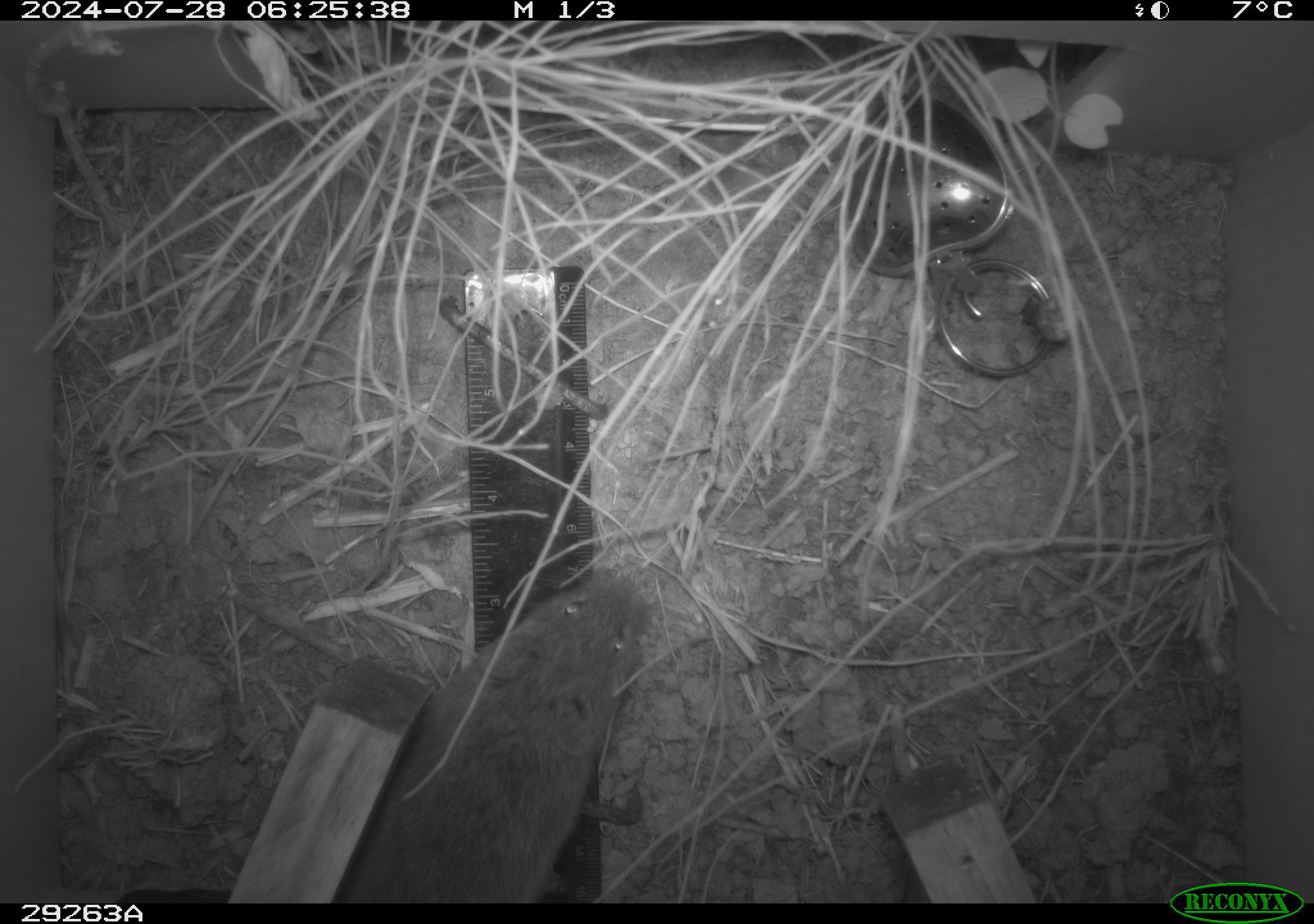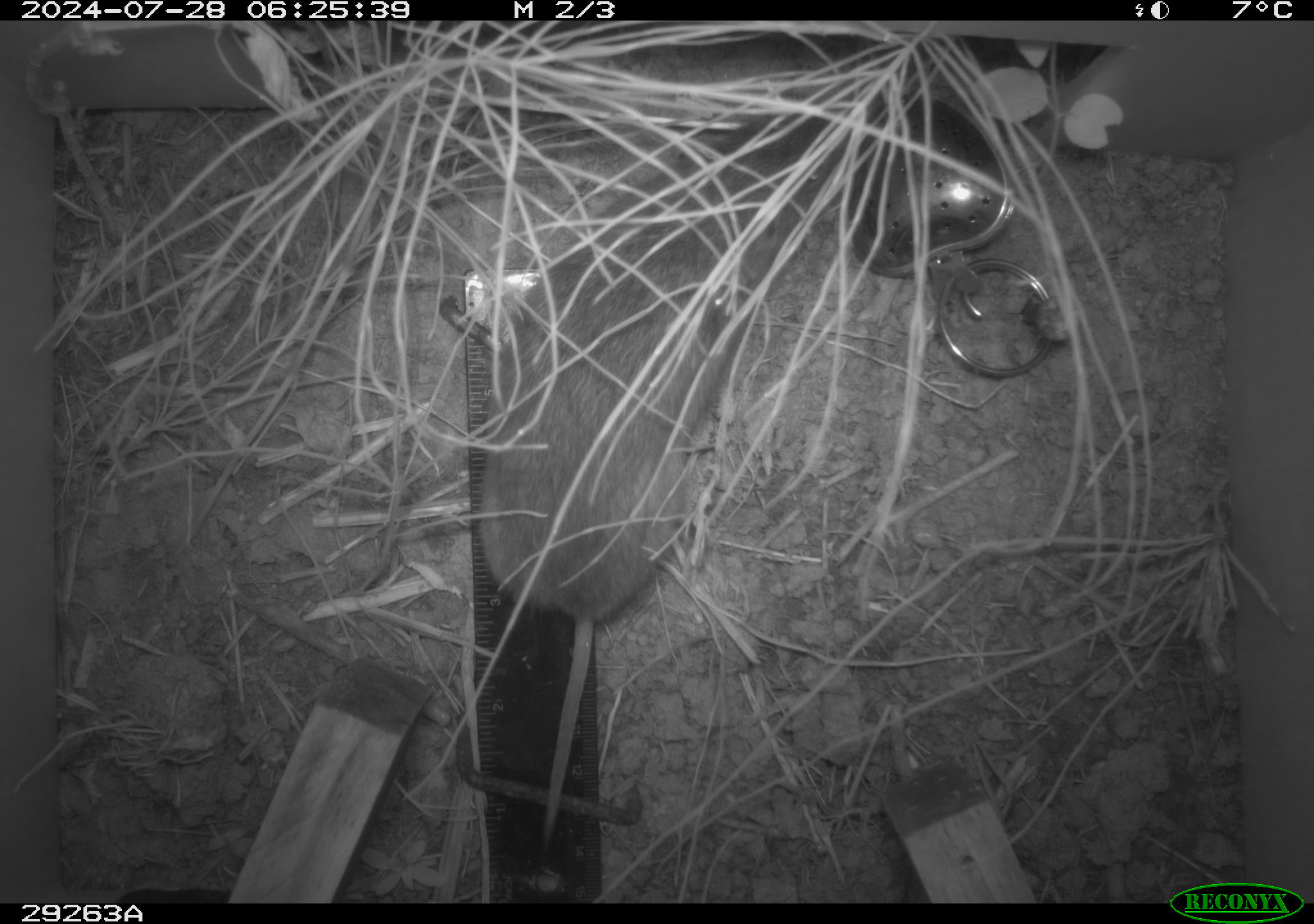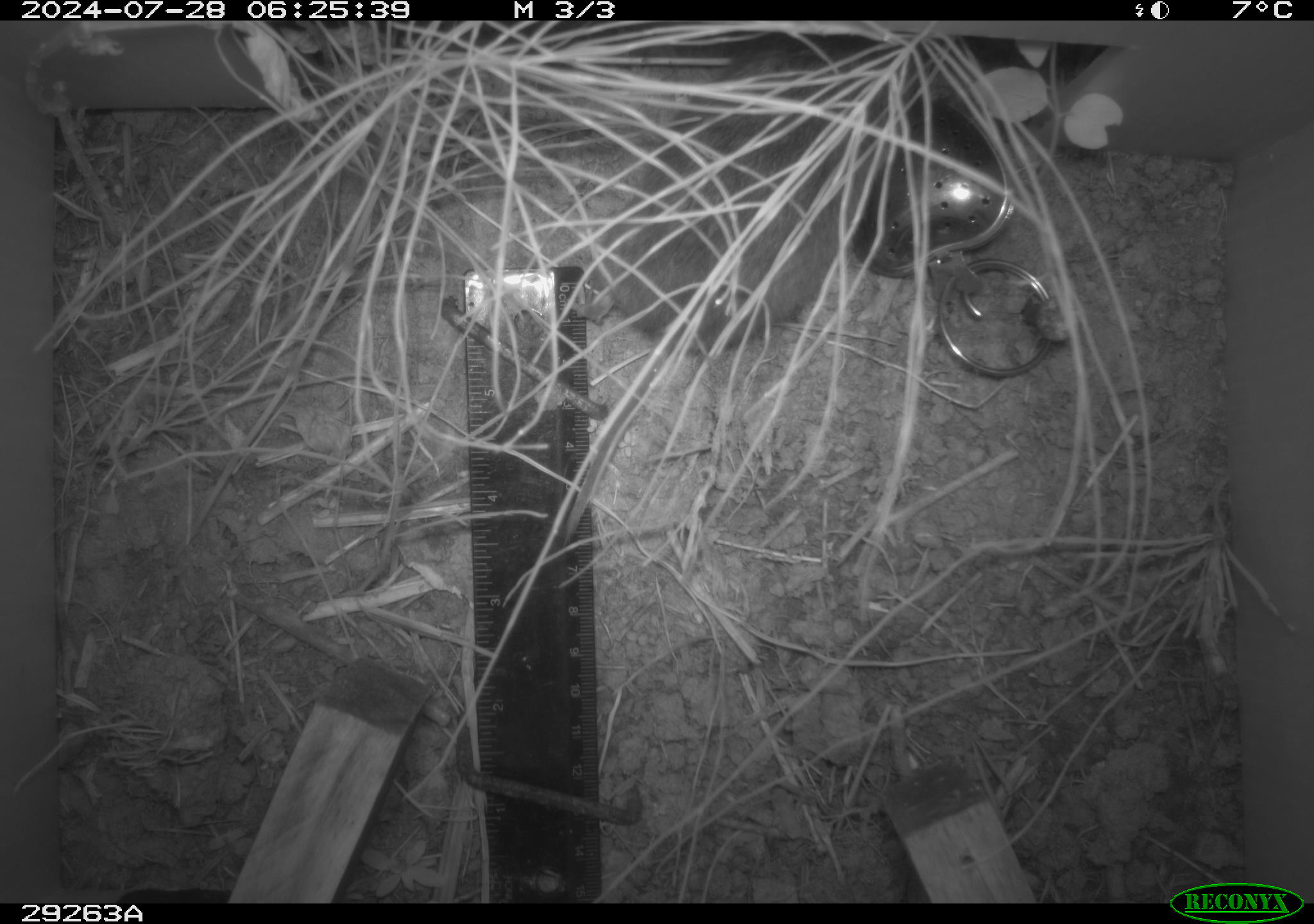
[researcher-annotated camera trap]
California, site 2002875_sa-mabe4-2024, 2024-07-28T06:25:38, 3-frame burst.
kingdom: Animalia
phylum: Chordata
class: Mammalia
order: Rodentia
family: Cricetidae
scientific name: Arvicolinae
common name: voles, lemmings, and muskrats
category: arvicolinae subfamily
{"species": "arvicolinae subfamily (voles, lemmings, and muskrats) (Arvicolinae)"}